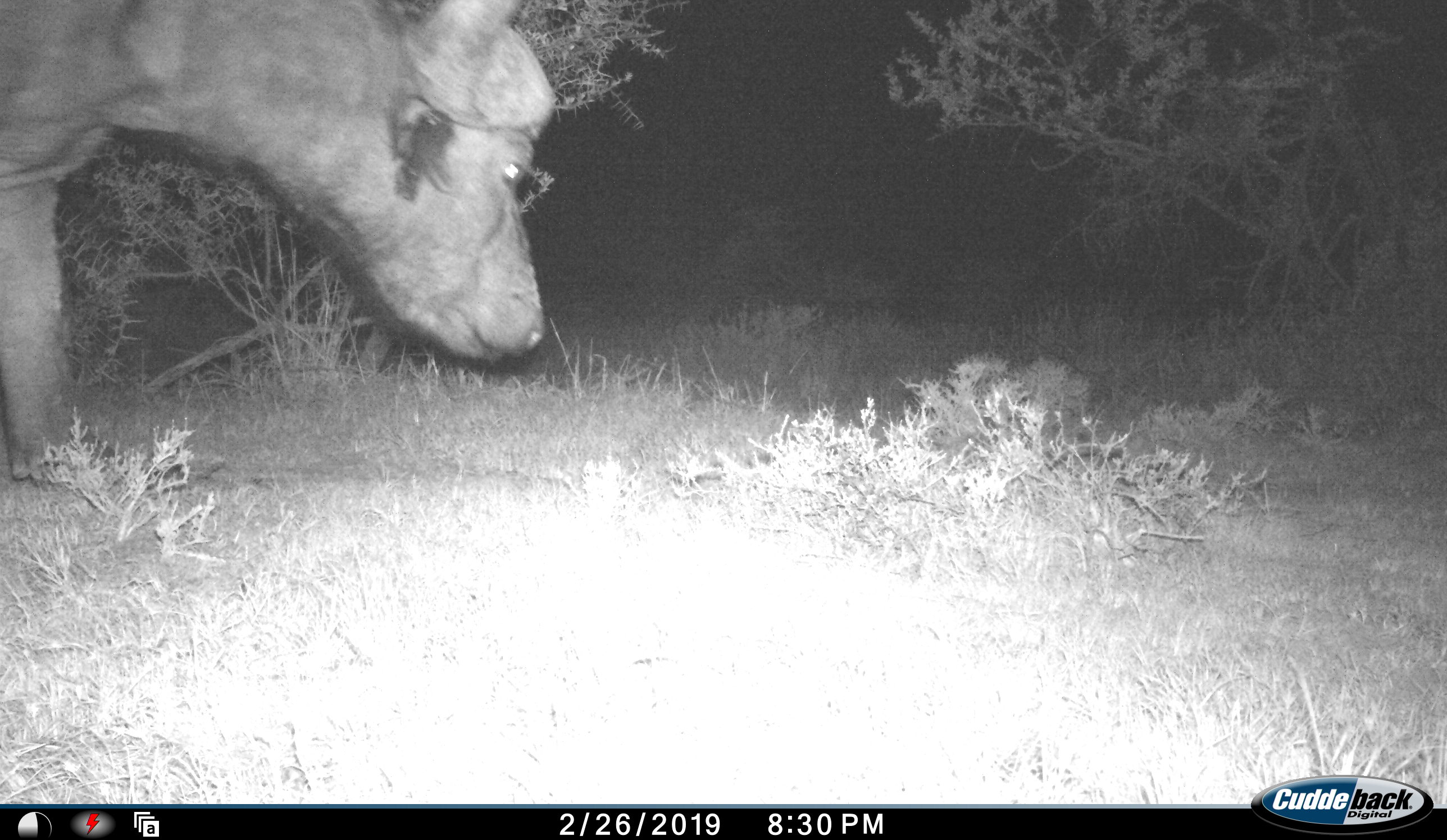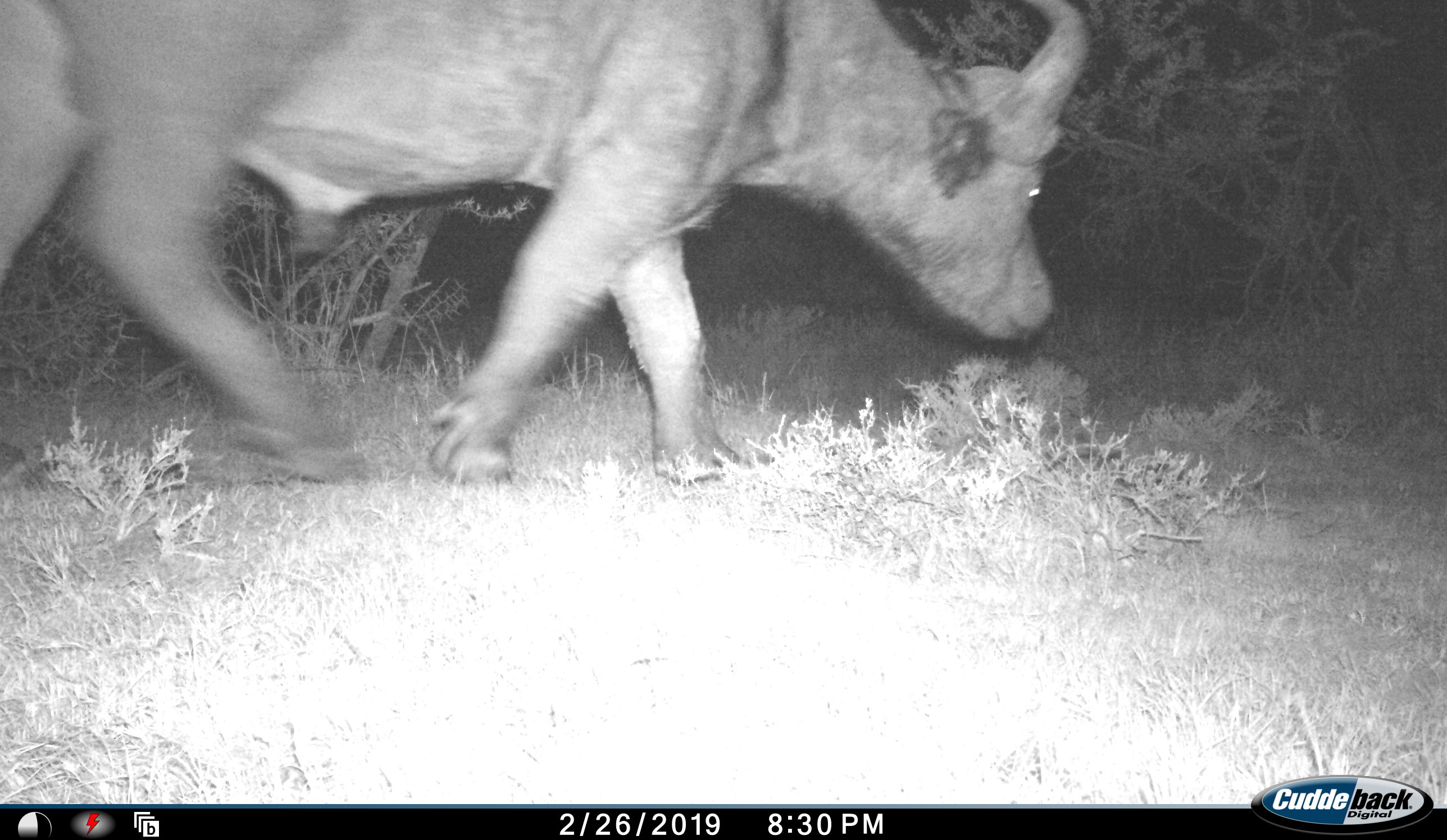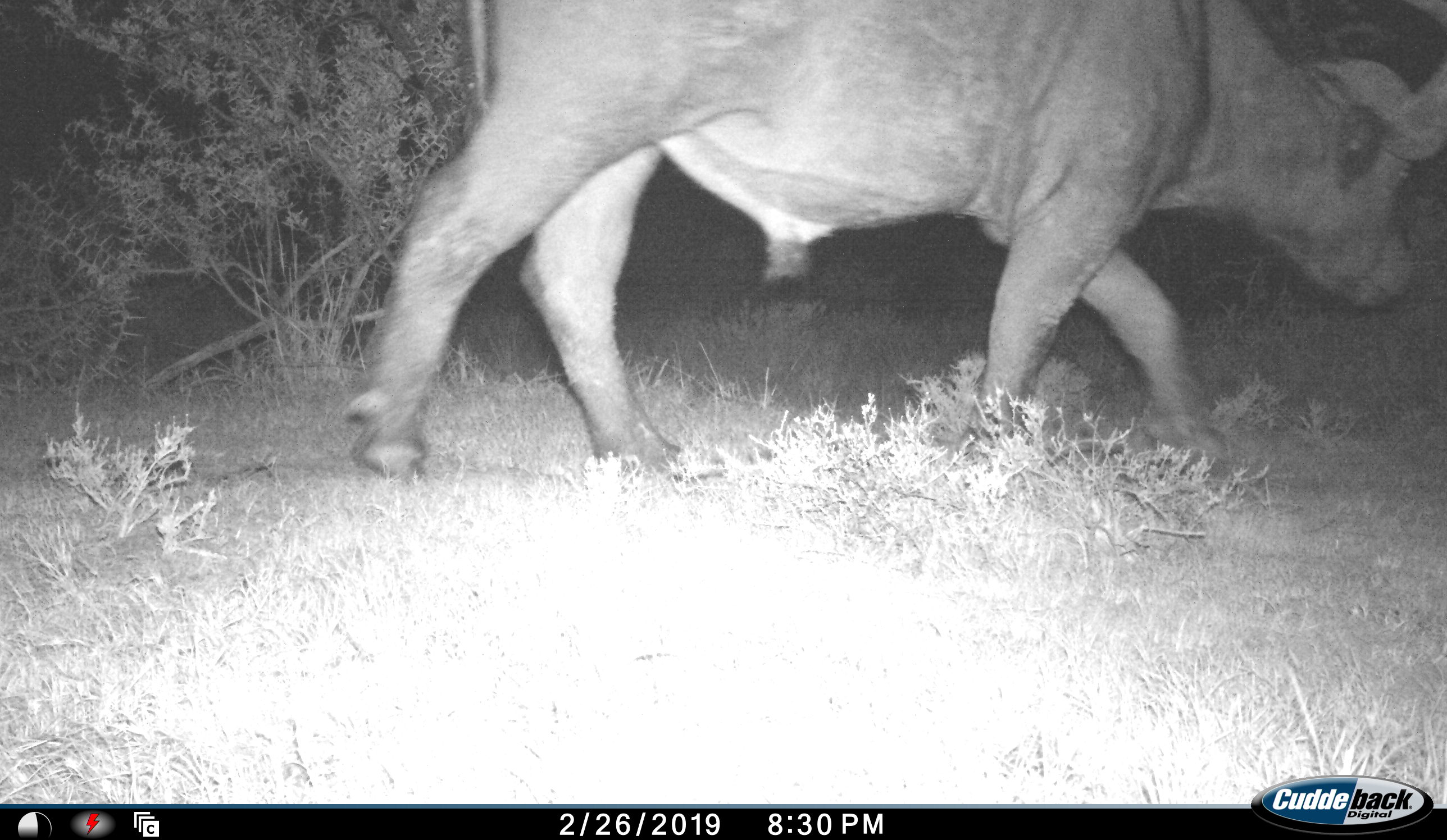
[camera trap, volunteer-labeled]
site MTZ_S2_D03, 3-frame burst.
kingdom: Animalia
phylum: Chordata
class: Mammalia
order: Artiodactyla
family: Bovidae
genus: Syncerus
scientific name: Syncerus caffer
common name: african buffalo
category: buffalo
Buffalo (african buffalo) (Syncerus caffer), count 1. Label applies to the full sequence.